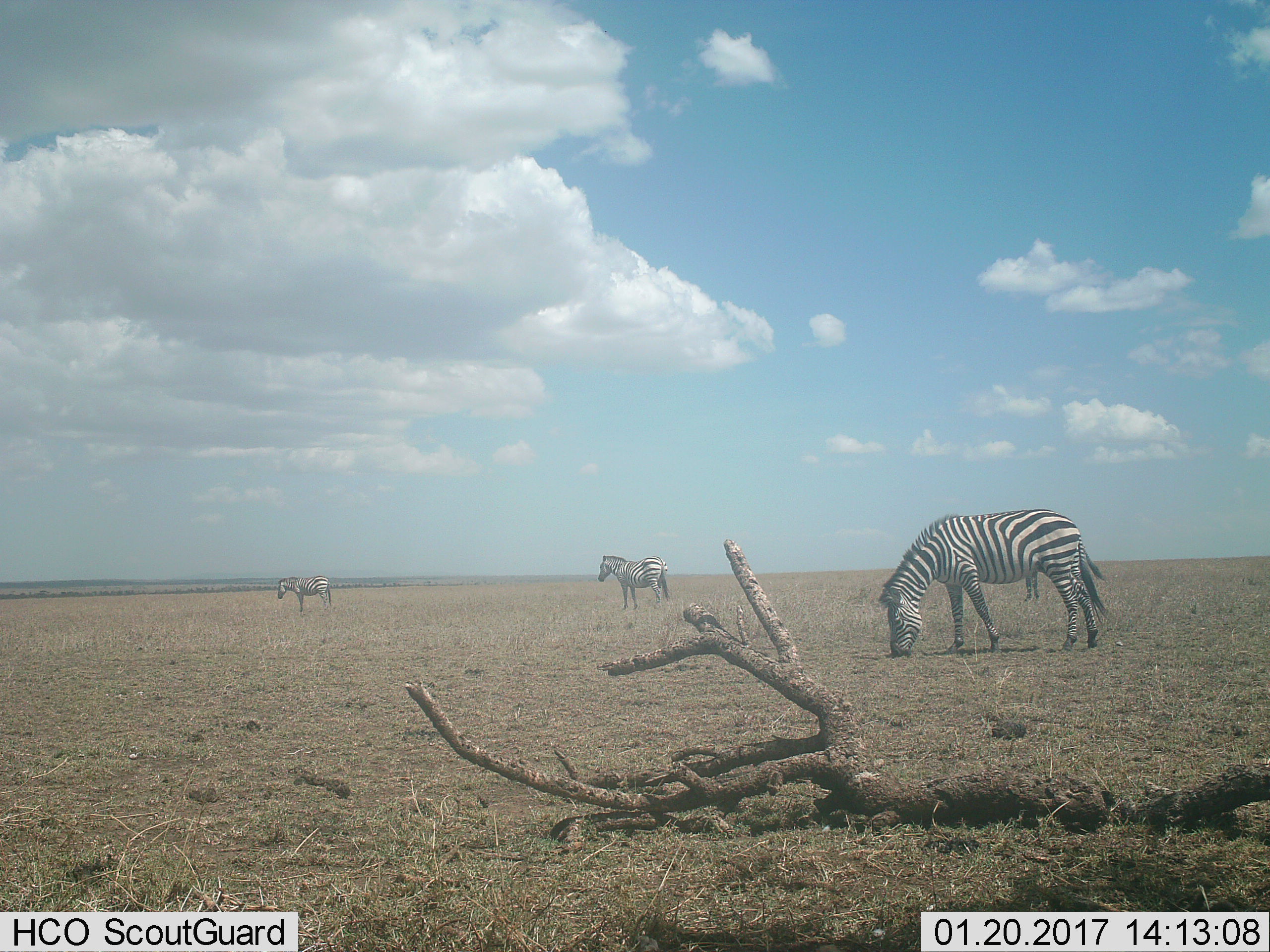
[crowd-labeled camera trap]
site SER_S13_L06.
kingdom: Animalia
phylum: Chordata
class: Mammalia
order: Perissodactyla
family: Equidae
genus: Equus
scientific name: Equus quagga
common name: plains zebra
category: zebraplains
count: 3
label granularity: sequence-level